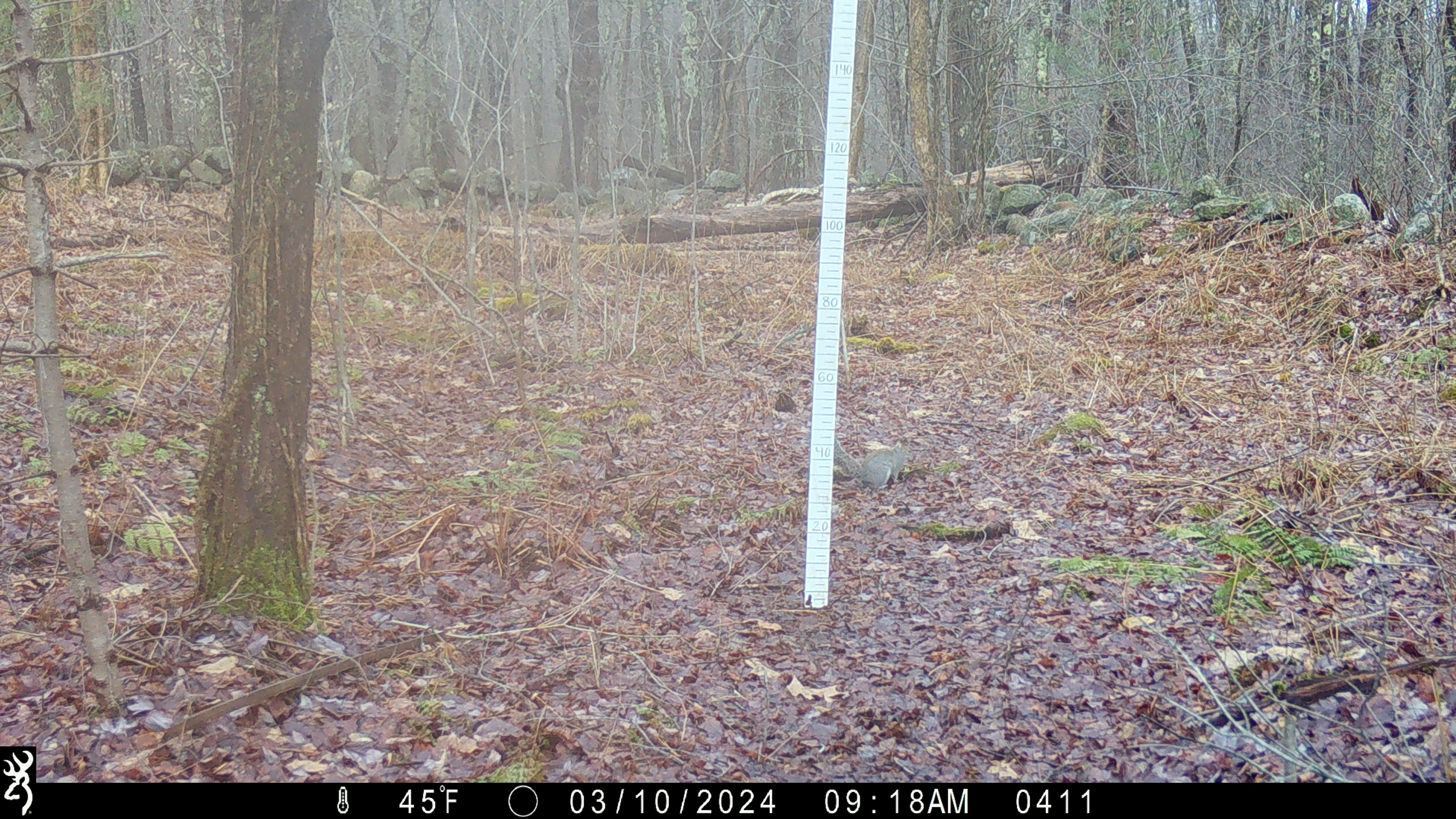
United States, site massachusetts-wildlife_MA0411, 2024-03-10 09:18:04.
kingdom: Animalia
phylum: Chordata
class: Mammalia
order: Rodentia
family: Sciuridae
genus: Sciurus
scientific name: Sciurus carolinensis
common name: gray squirrel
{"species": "gray squirrel (Sciurus carolinensis)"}